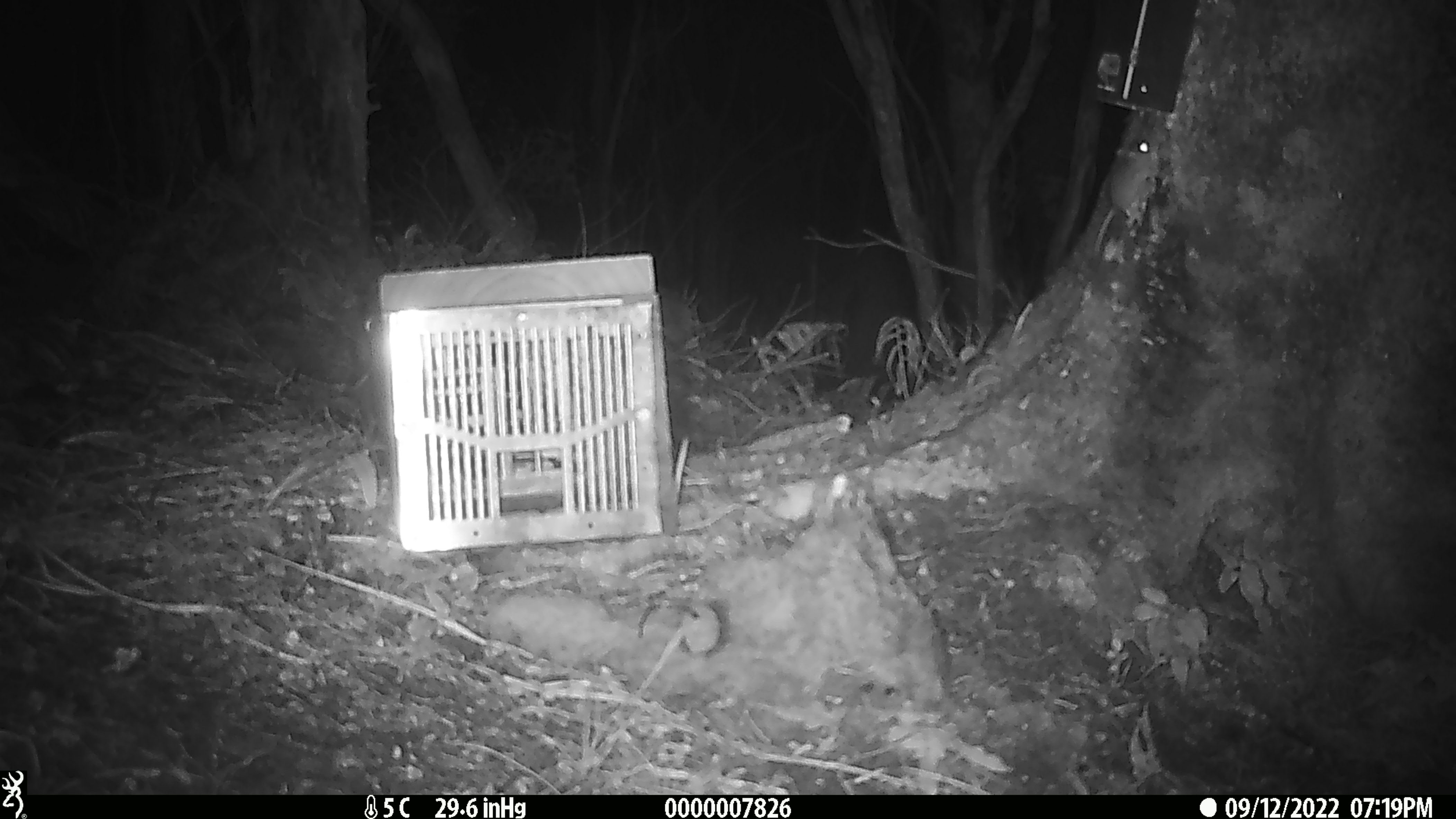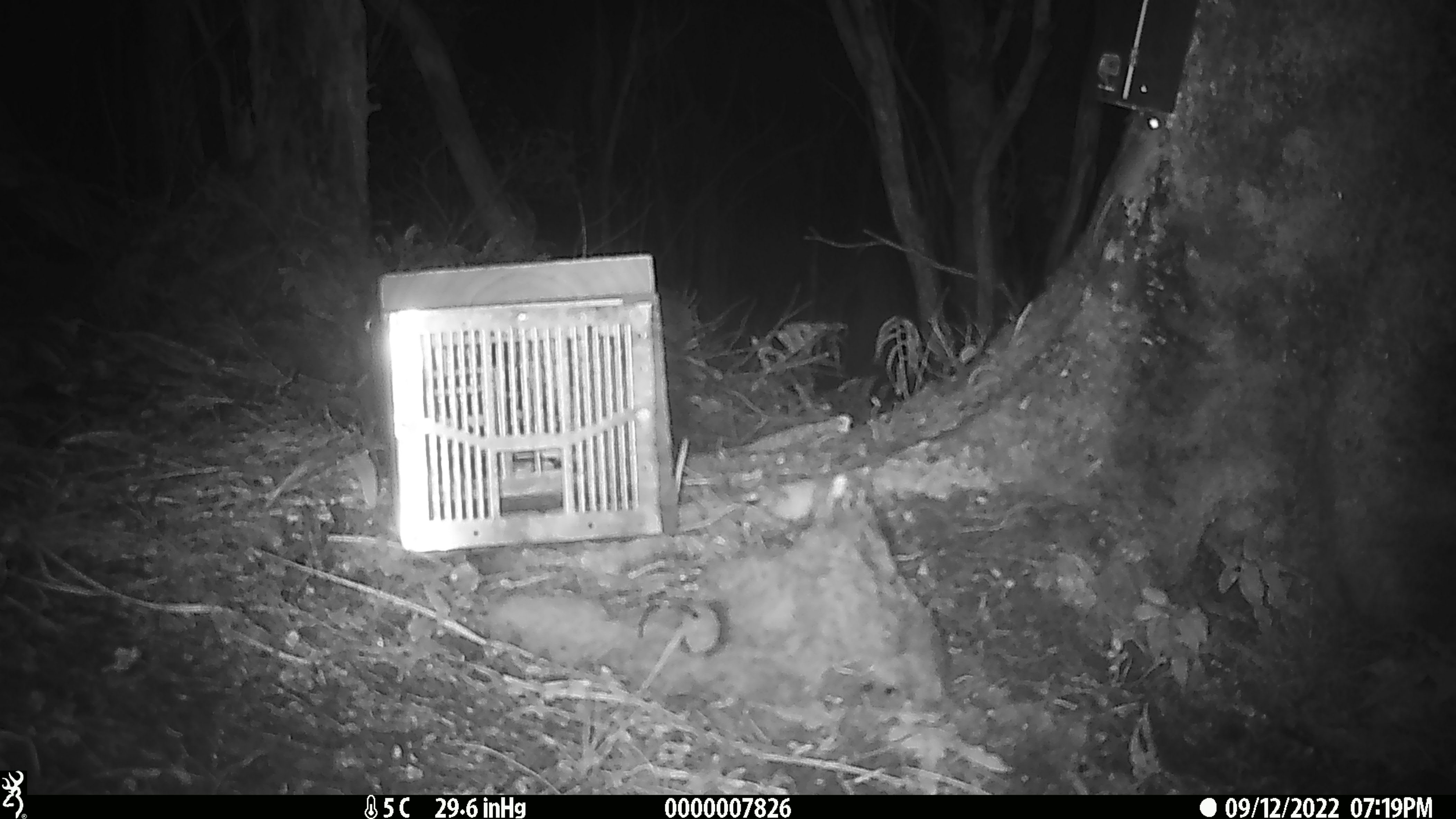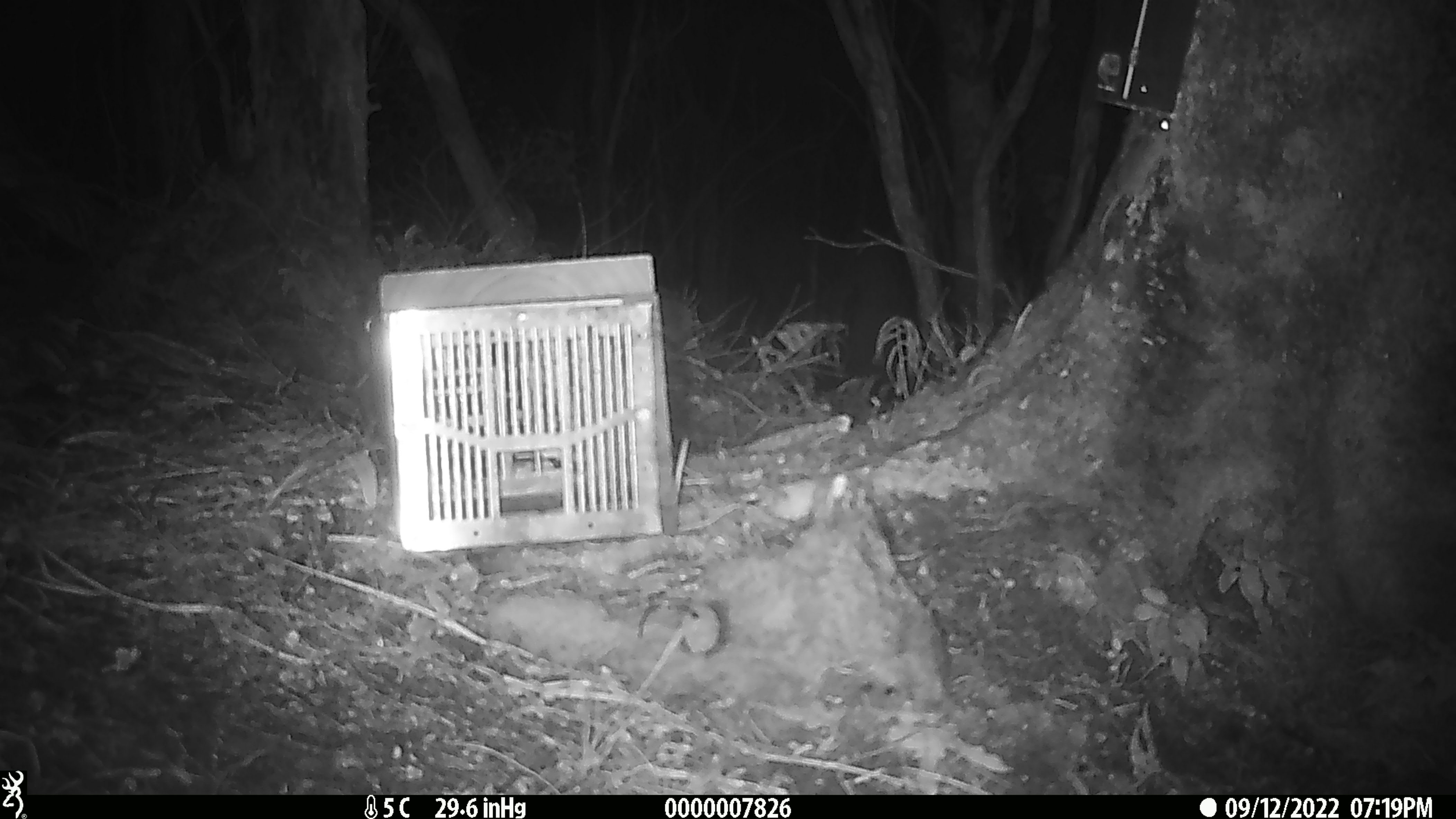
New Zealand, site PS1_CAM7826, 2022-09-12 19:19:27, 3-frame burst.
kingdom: Animalia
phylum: Chordata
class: Mammalia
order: Rodentia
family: Muridae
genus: Mus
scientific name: Mus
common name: mouse